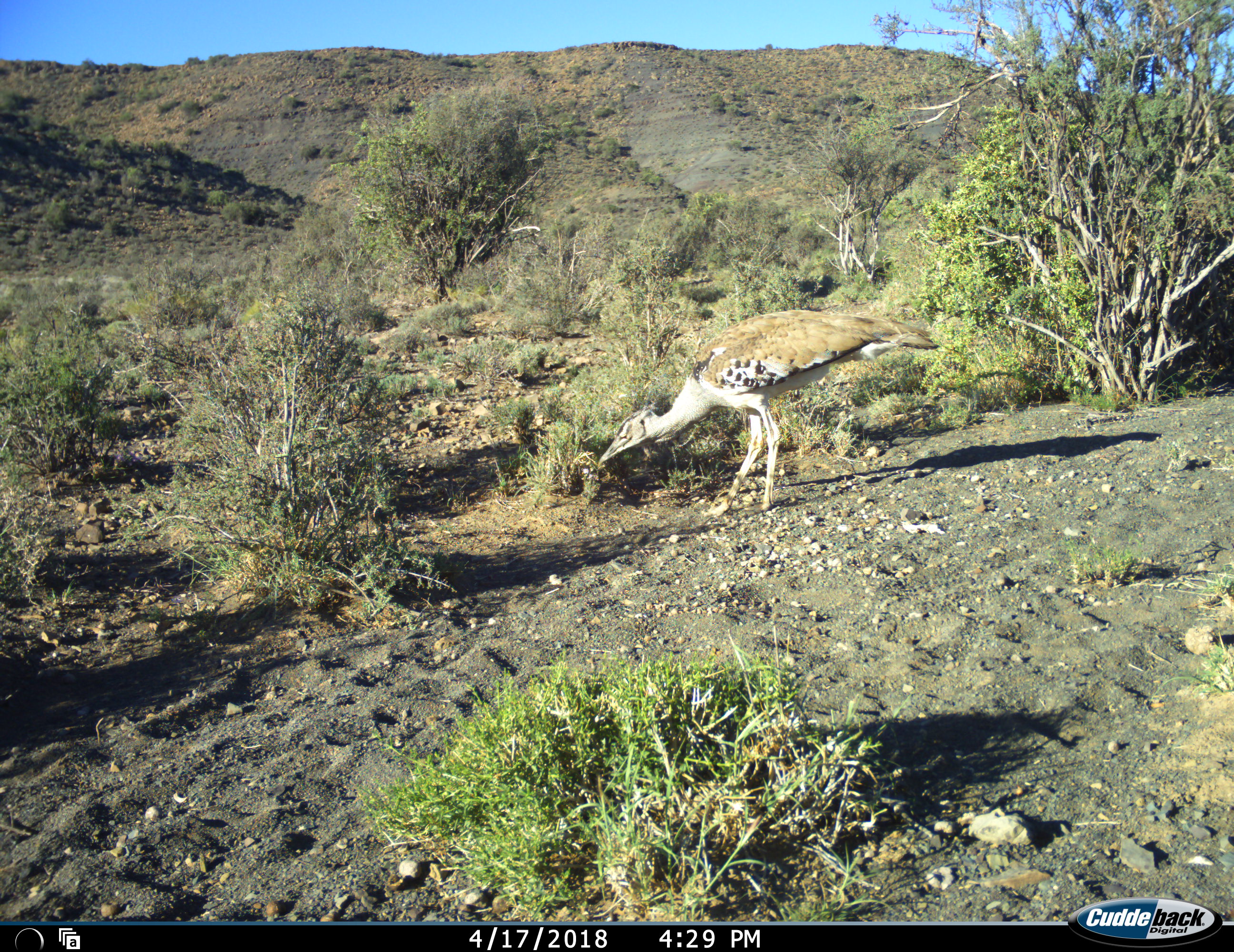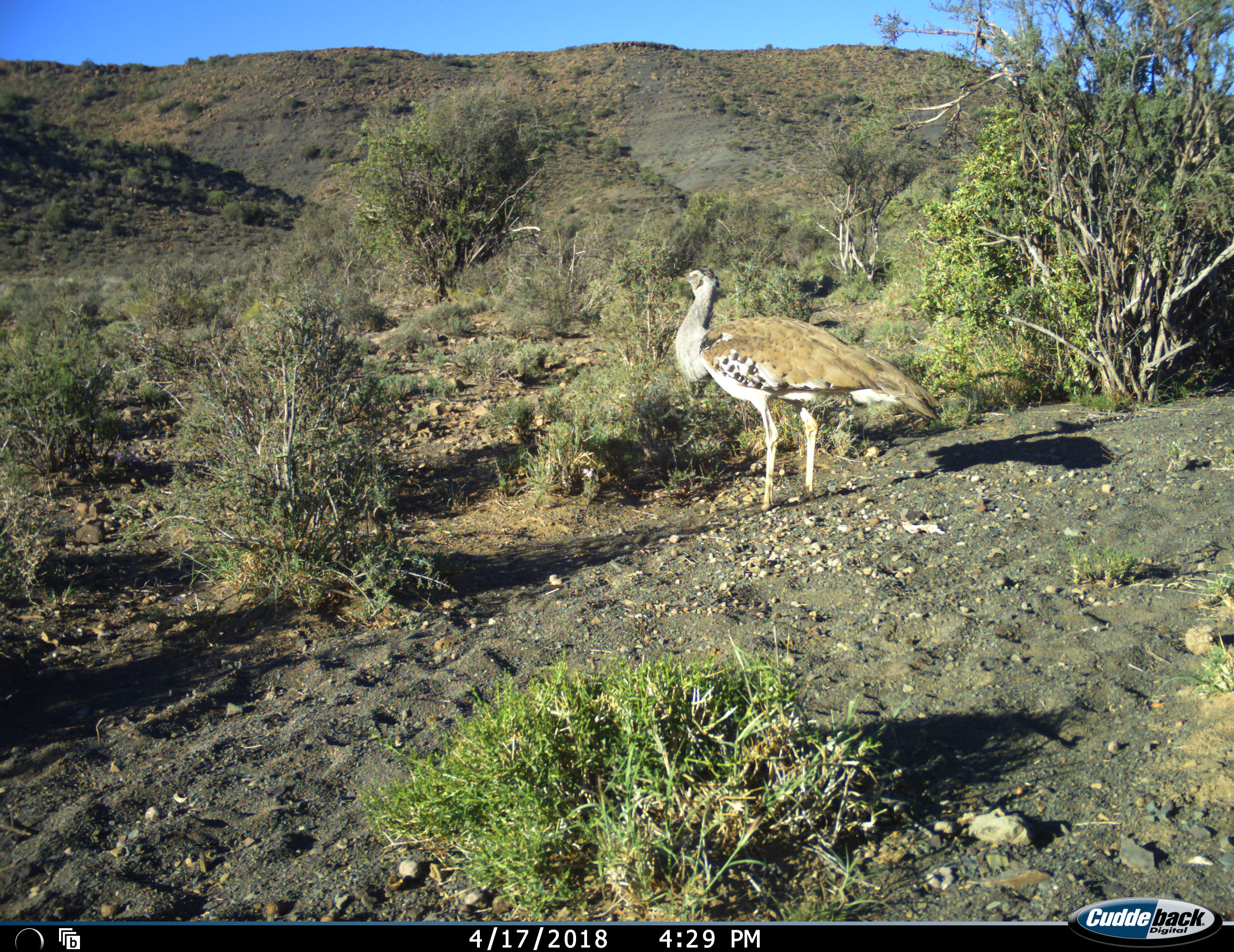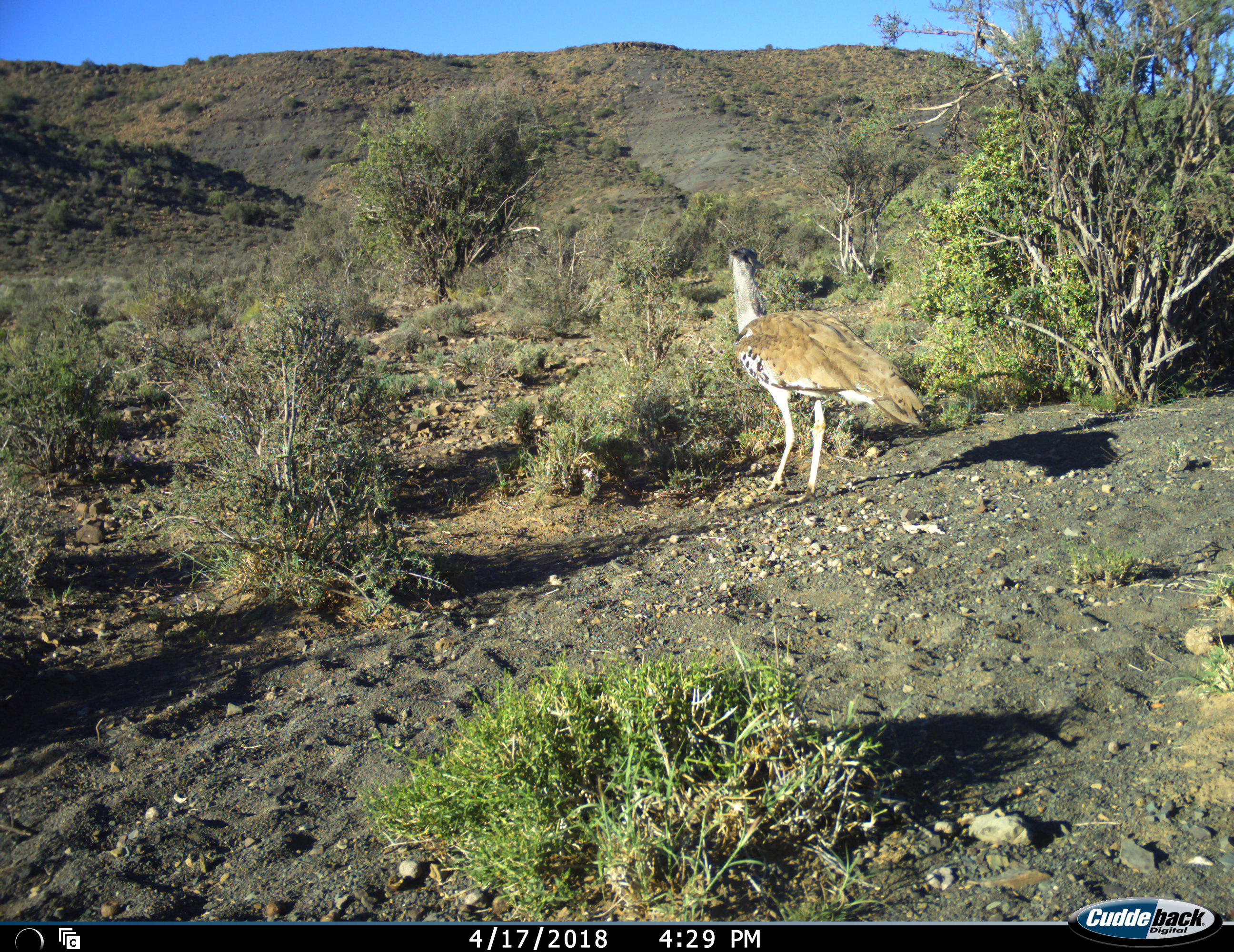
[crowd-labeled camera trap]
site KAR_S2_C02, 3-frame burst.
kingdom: Animalia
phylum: Chordata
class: Aves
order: Otidiformes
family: Otididae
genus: Ardeotis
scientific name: Ardeotis kori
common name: kori bustard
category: bustardkori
Bustardkori (kori bustard) (Ardeotis kori), count 1. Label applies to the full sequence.